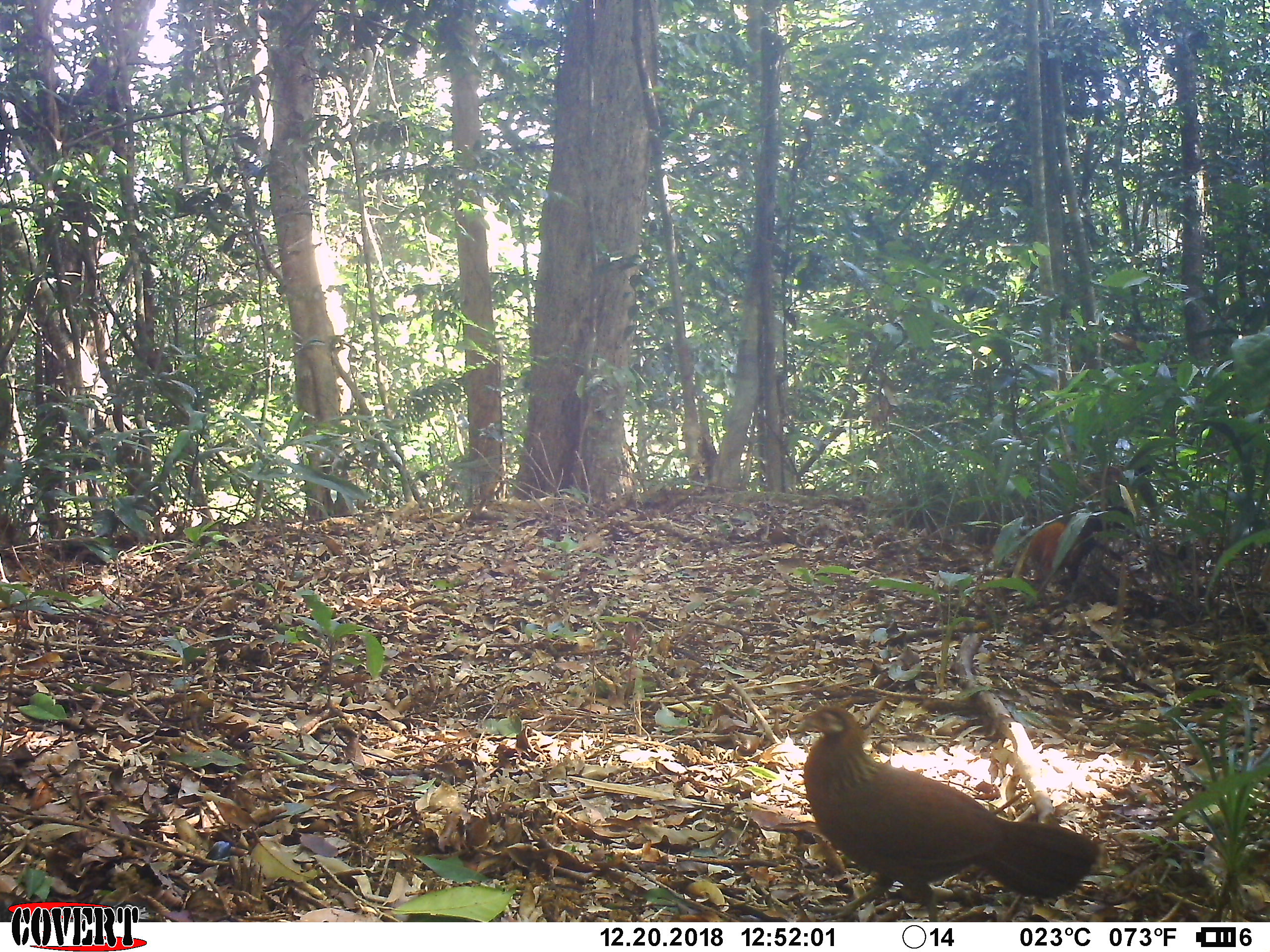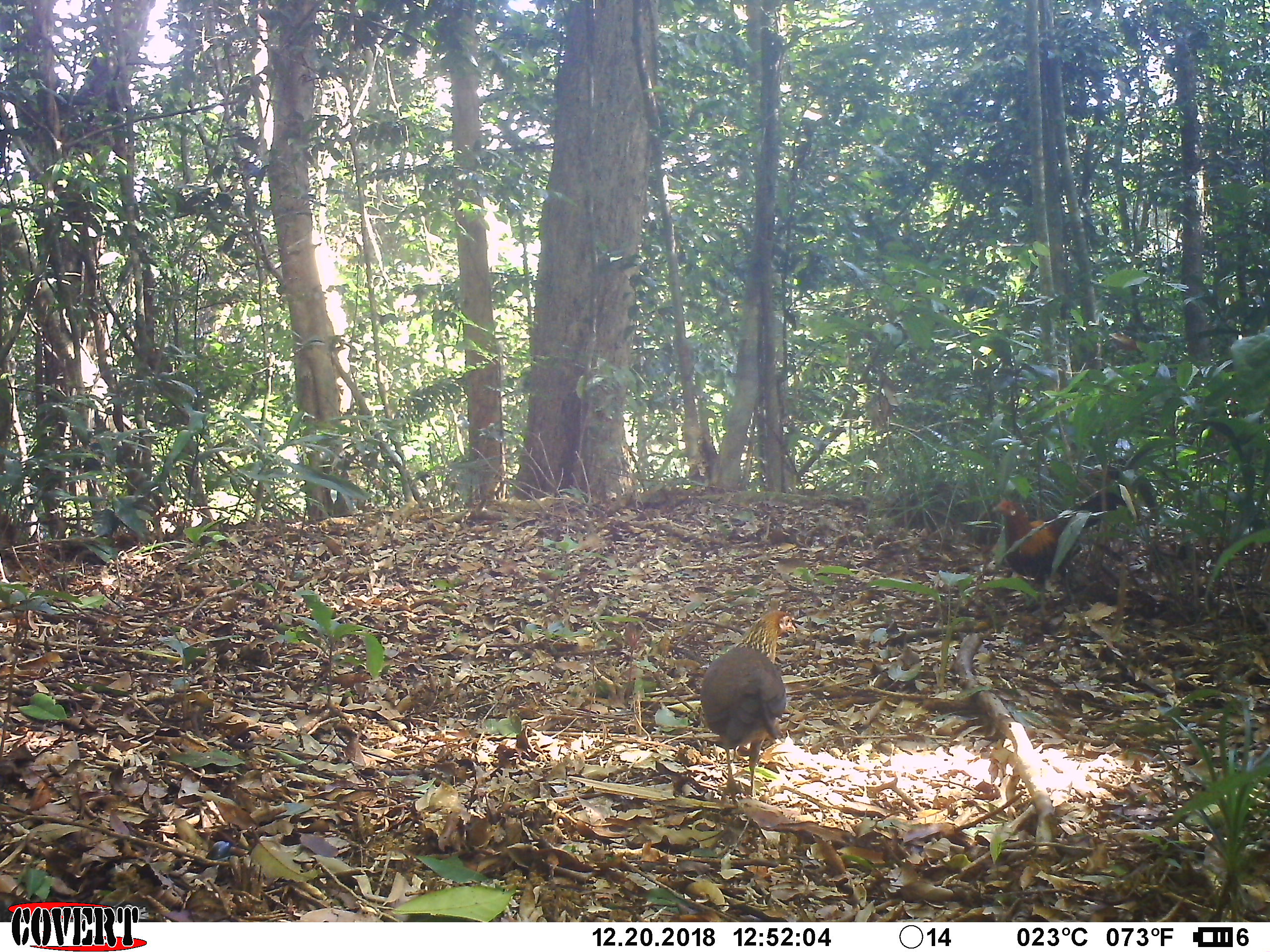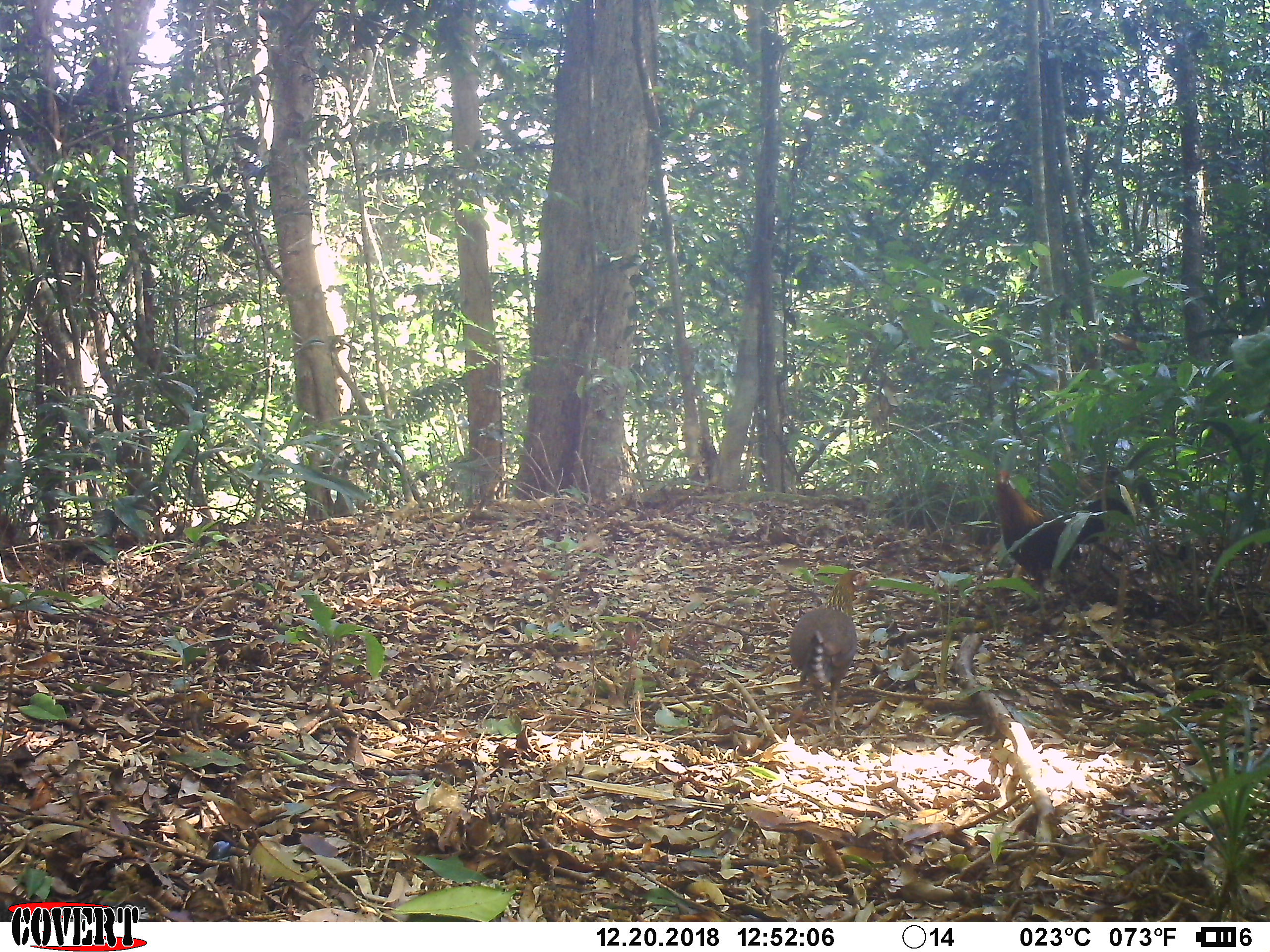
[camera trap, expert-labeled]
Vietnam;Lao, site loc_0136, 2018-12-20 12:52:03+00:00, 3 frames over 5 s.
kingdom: Animalia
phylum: Chordata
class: Aves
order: Galliformes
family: Phasianidae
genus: Gallus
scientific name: Gallus gallus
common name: red junglefowl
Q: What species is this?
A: Red junglefowl (Gallus gallus).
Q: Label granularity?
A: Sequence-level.